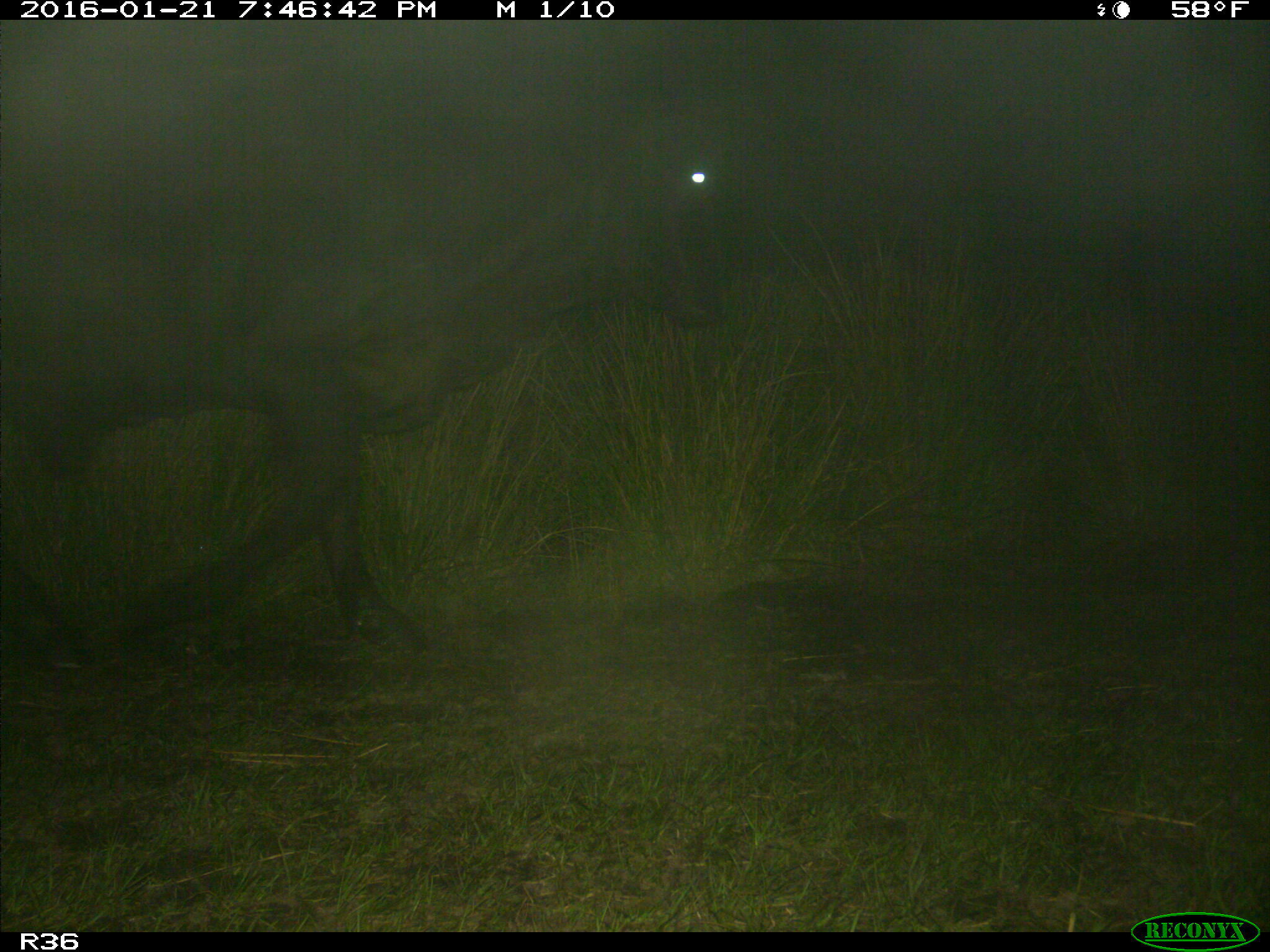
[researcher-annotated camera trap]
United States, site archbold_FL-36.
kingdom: Animalia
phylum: Chordata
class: Mammalia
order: Artiodactyla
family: Bovidae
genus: Bos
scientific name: Bos taurus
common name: domestic cow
Bos taurus (domestic cow).